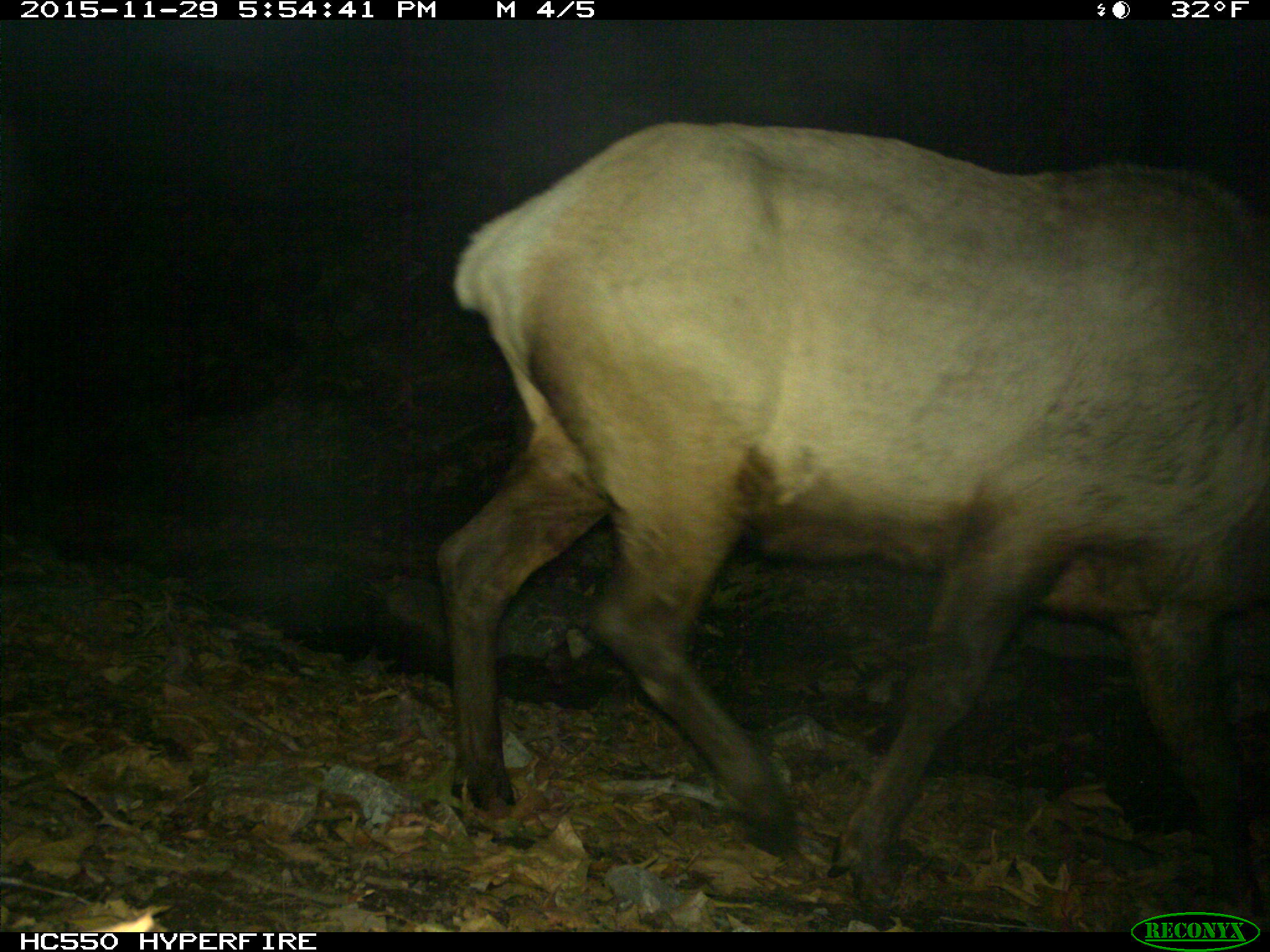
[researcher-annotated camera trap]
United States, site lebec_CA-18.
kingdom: Animalia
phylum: Chordata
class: Mammalia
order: Artiodactyla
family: Cervidae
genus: Cervus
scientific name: Cervus canadensis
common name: elk